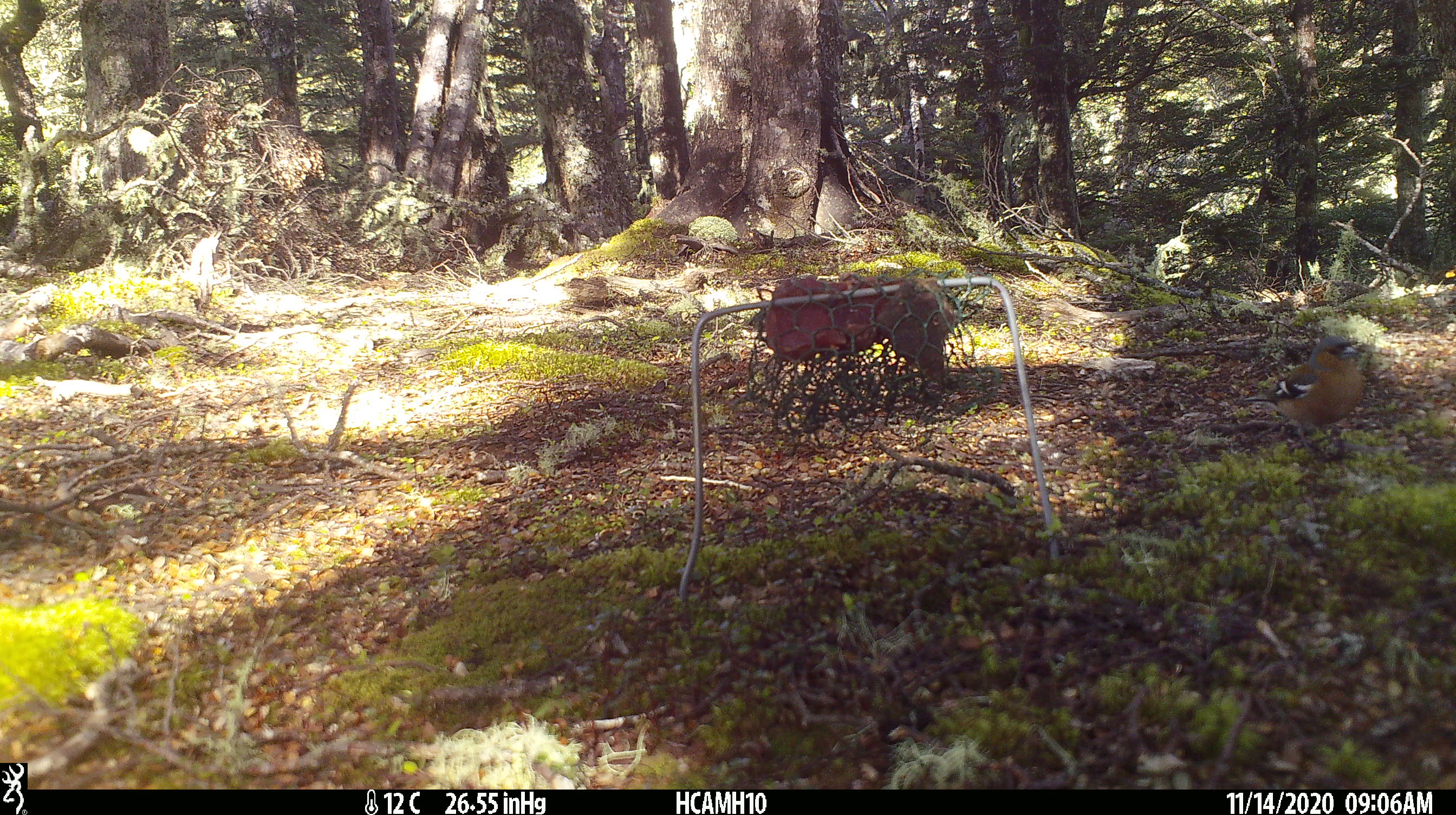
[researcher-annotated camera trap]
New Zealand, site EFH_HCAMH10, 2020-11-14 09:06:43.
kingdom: Animalia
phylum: Chordata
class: Aves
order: Passeriformes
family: Fringillidae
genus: Fringilla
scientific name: Fringilla coelebs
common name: common chaffinch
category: chaffinch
Chaffinch (common chaffinch) (Fringilla coelebs).